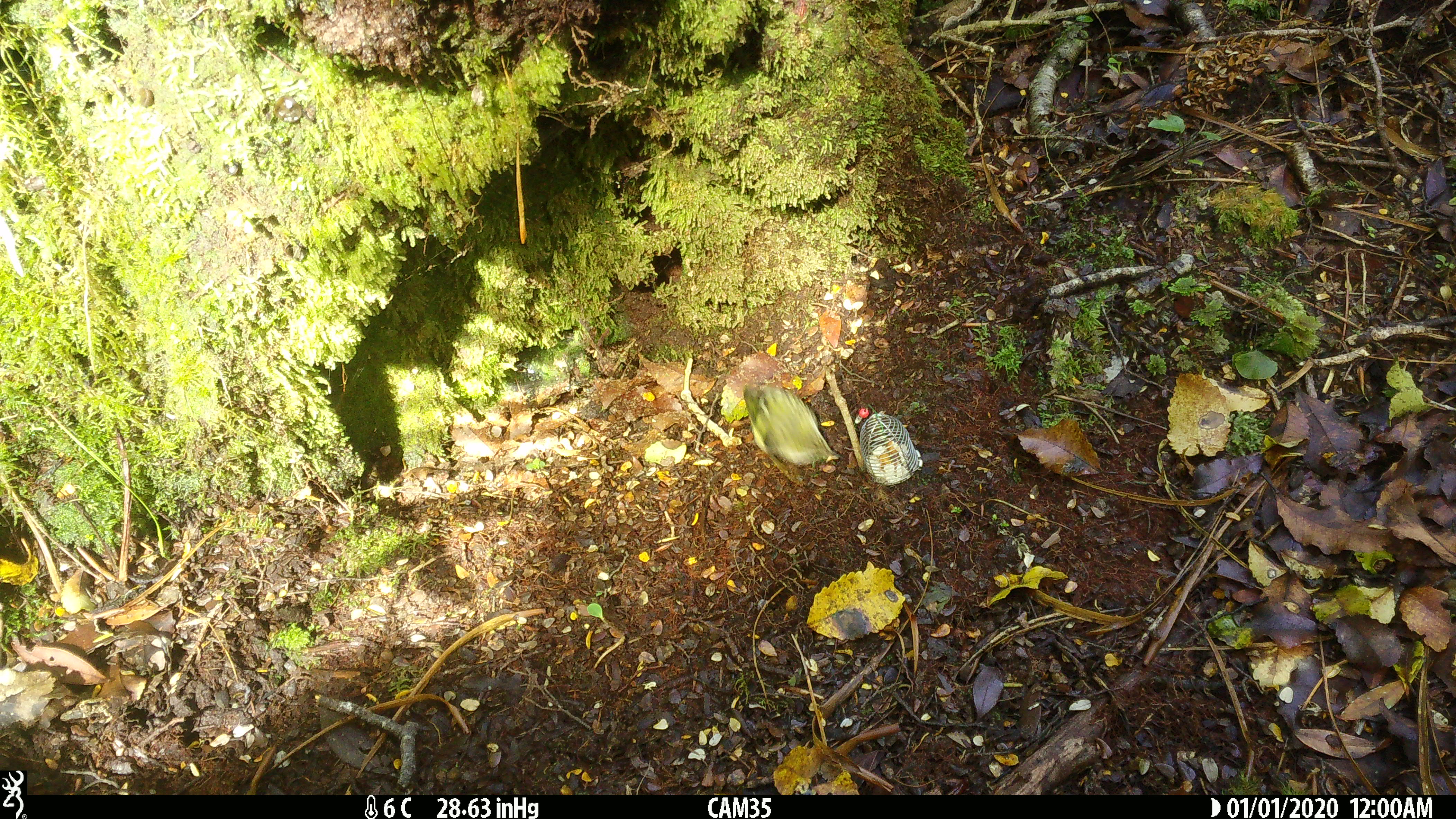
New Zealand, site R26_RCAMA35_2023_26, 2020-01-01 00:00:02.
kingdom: Animalia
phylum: Chordata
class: Aves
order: Passeriformes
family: Acanthisittidae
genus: Acanthisitta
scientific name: Acanthisitta chloris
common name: rifleman